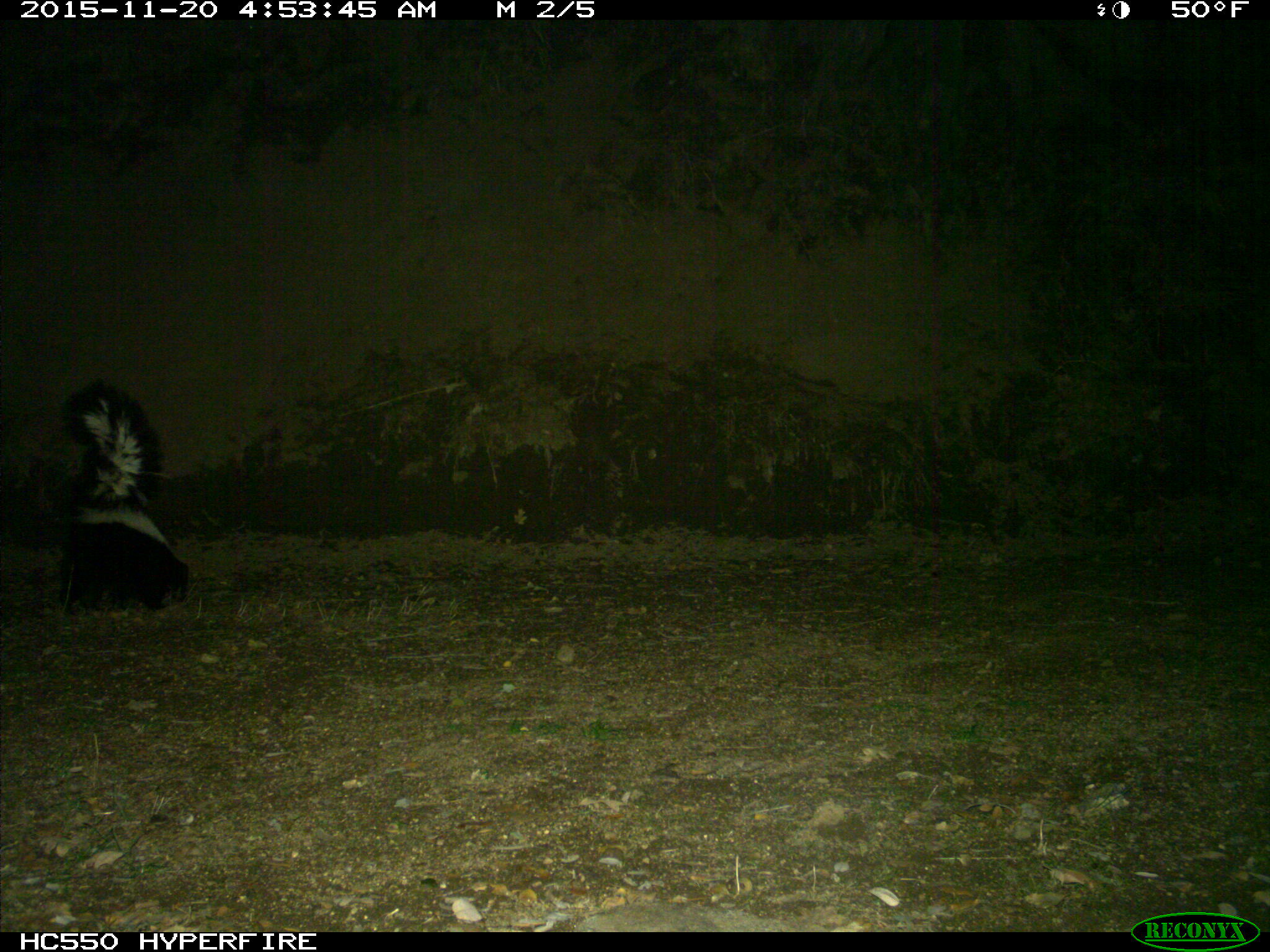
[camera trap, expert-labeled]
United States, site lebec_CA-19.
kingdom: Animalia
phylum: Chordata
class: Mammalia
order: Carnivora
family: Mephitidae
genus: Mephitis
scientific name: Mephitis mephitis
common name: striped skunk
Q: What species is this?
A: Mephitis mephitis (striped skunk).